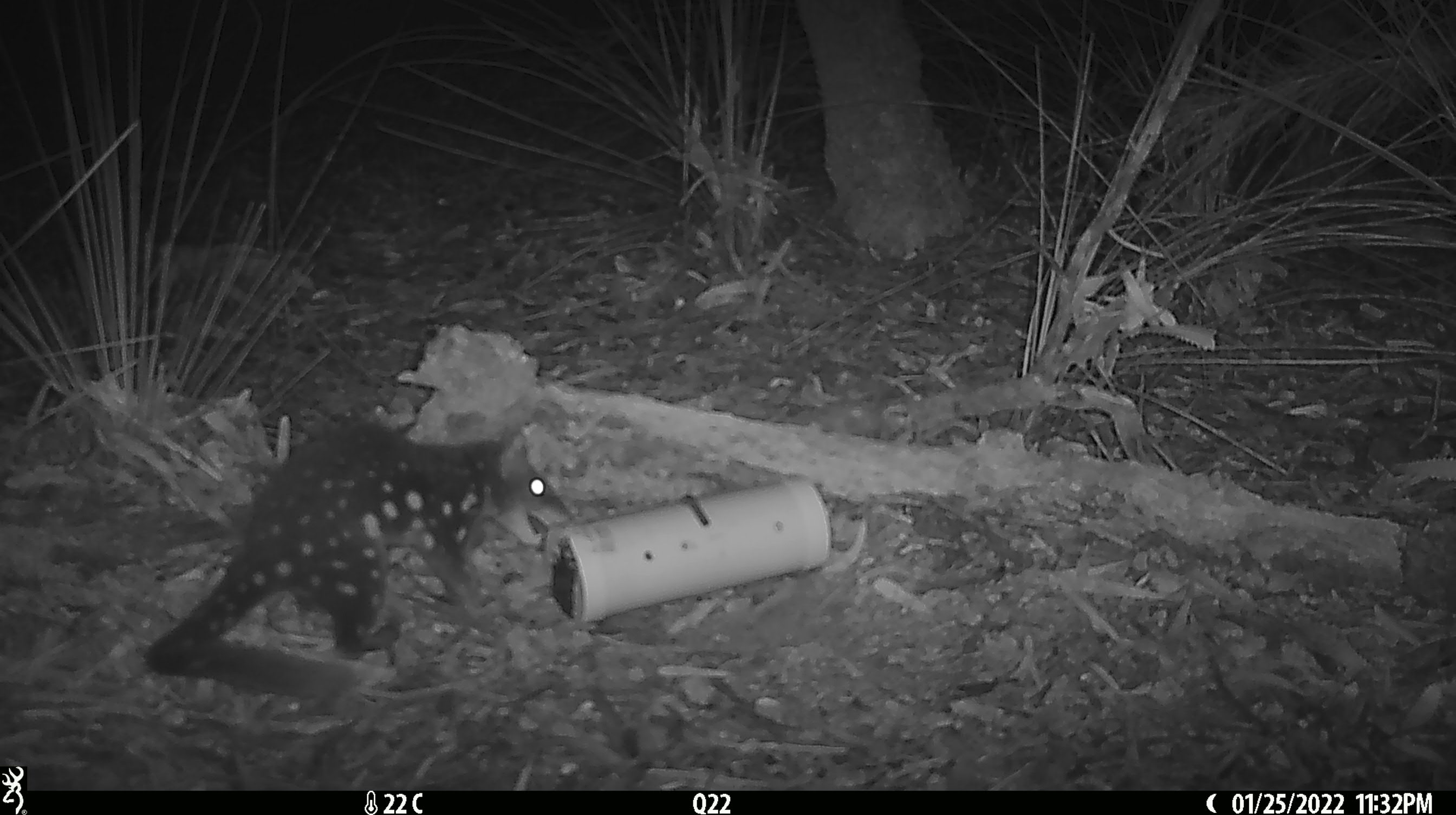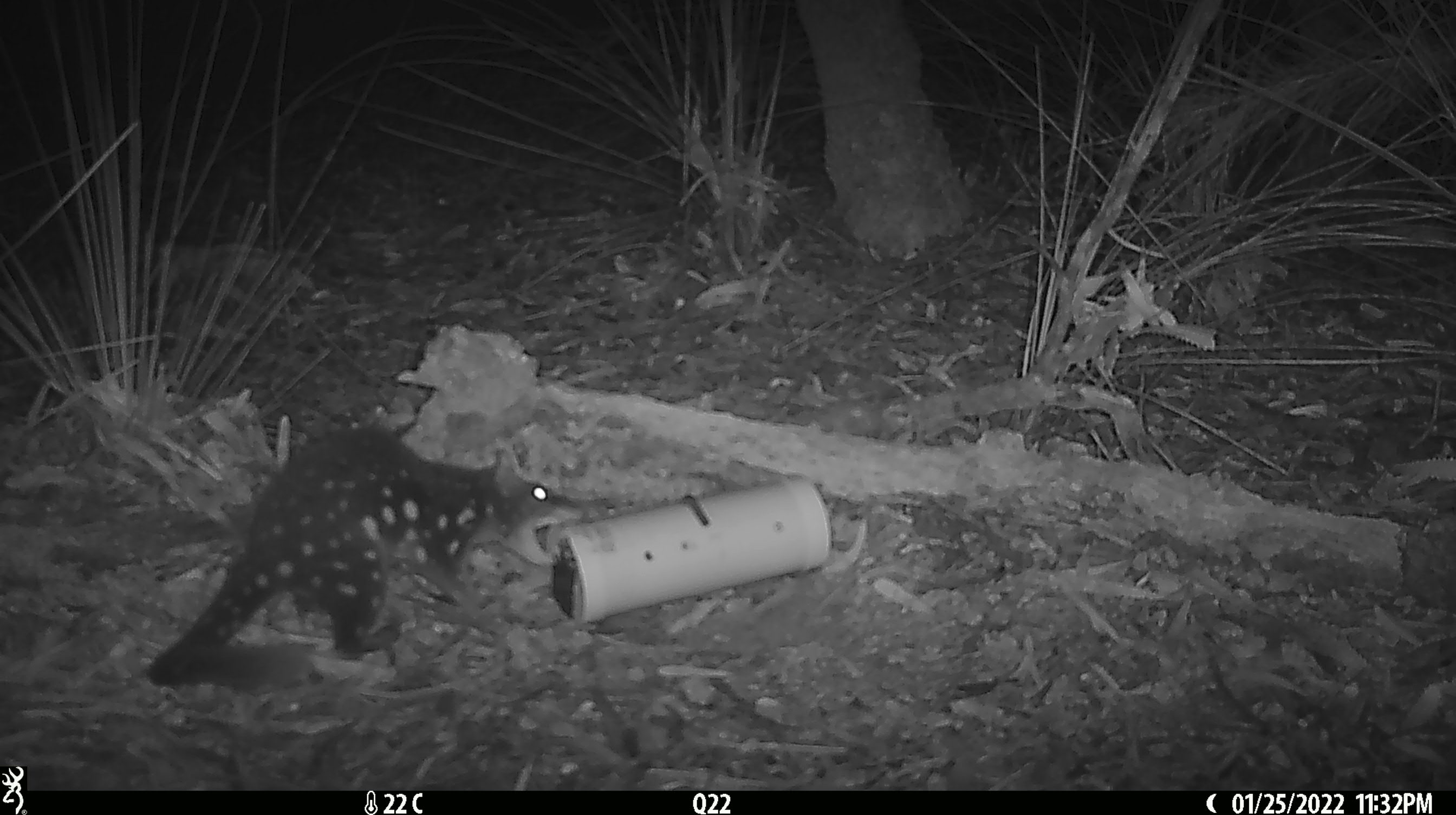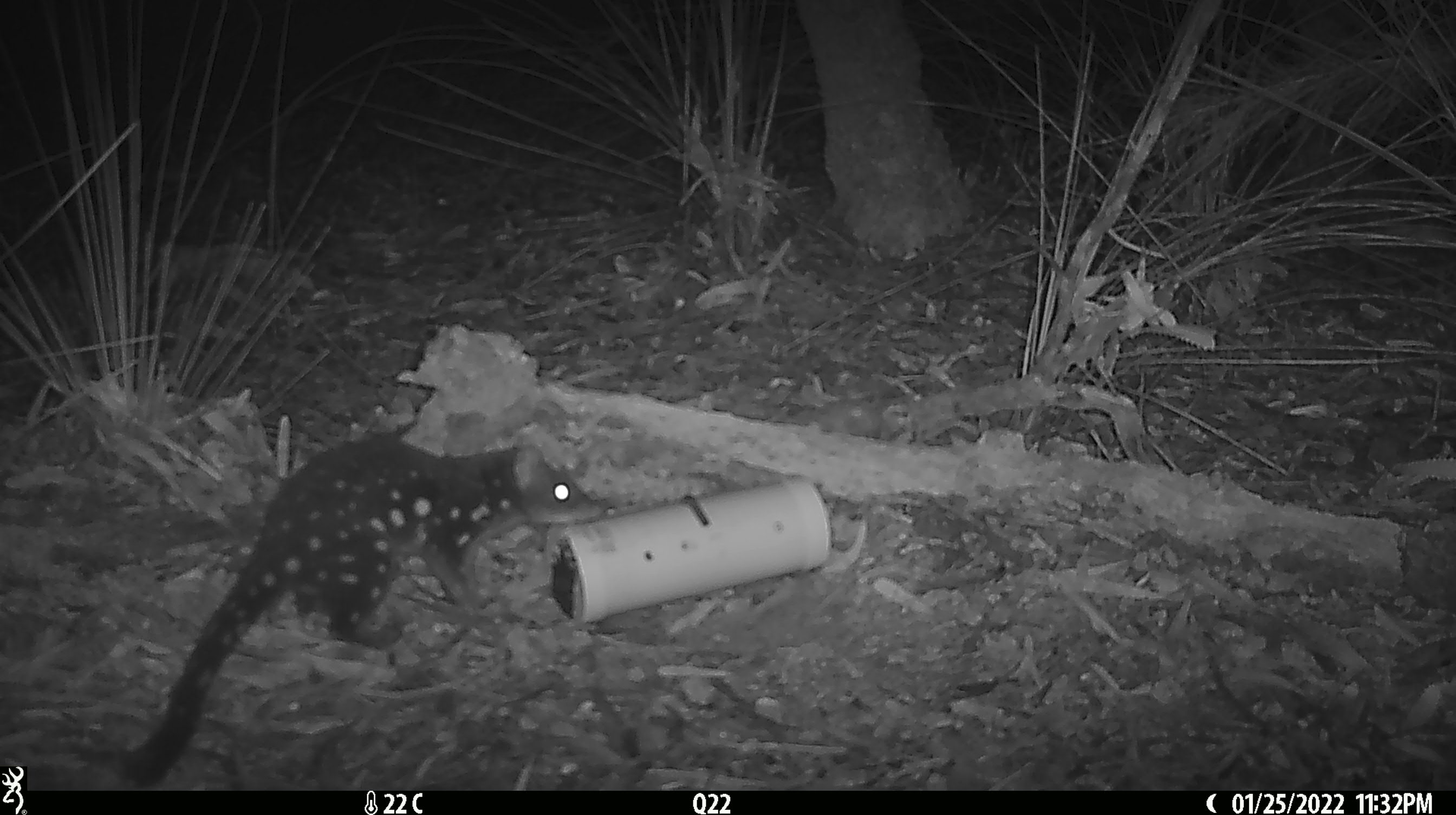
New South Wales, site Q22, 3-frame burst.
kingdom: Animalia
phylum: Chordata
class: Mammalia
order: Dasyuromorphia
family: Dasyuridae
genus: Dasyurus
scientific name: Dasyurus maculatus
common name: spotted-tailed quoll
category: quoll